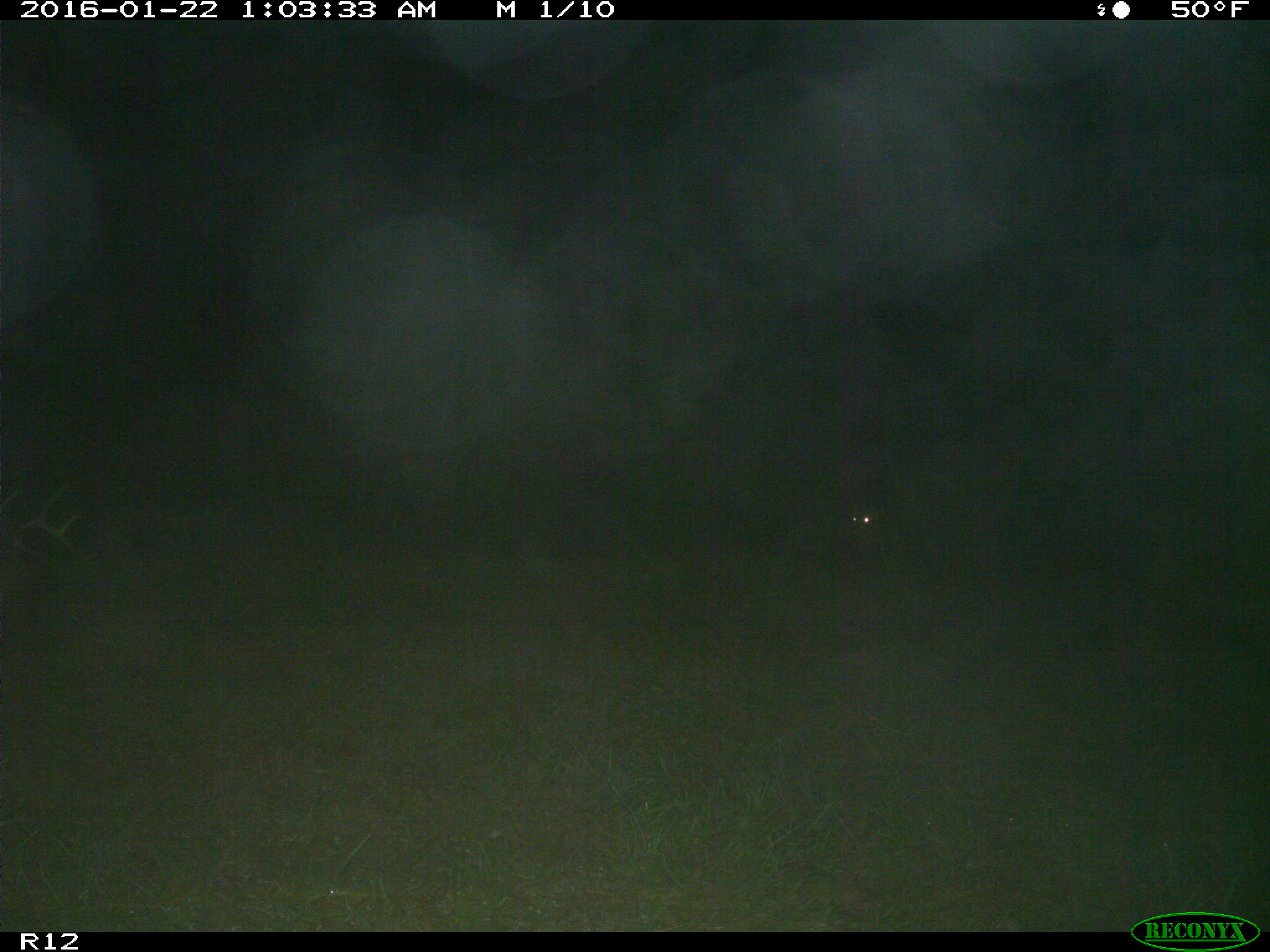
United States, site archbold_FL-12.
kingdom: Animalia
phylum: Chordata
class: Mammalia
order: Artiodactyla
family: Cervidae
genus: Odocoileus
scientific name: Odocoileus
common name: deer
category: unidentified deer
Unidentified deer (deer) (Odocoileus).